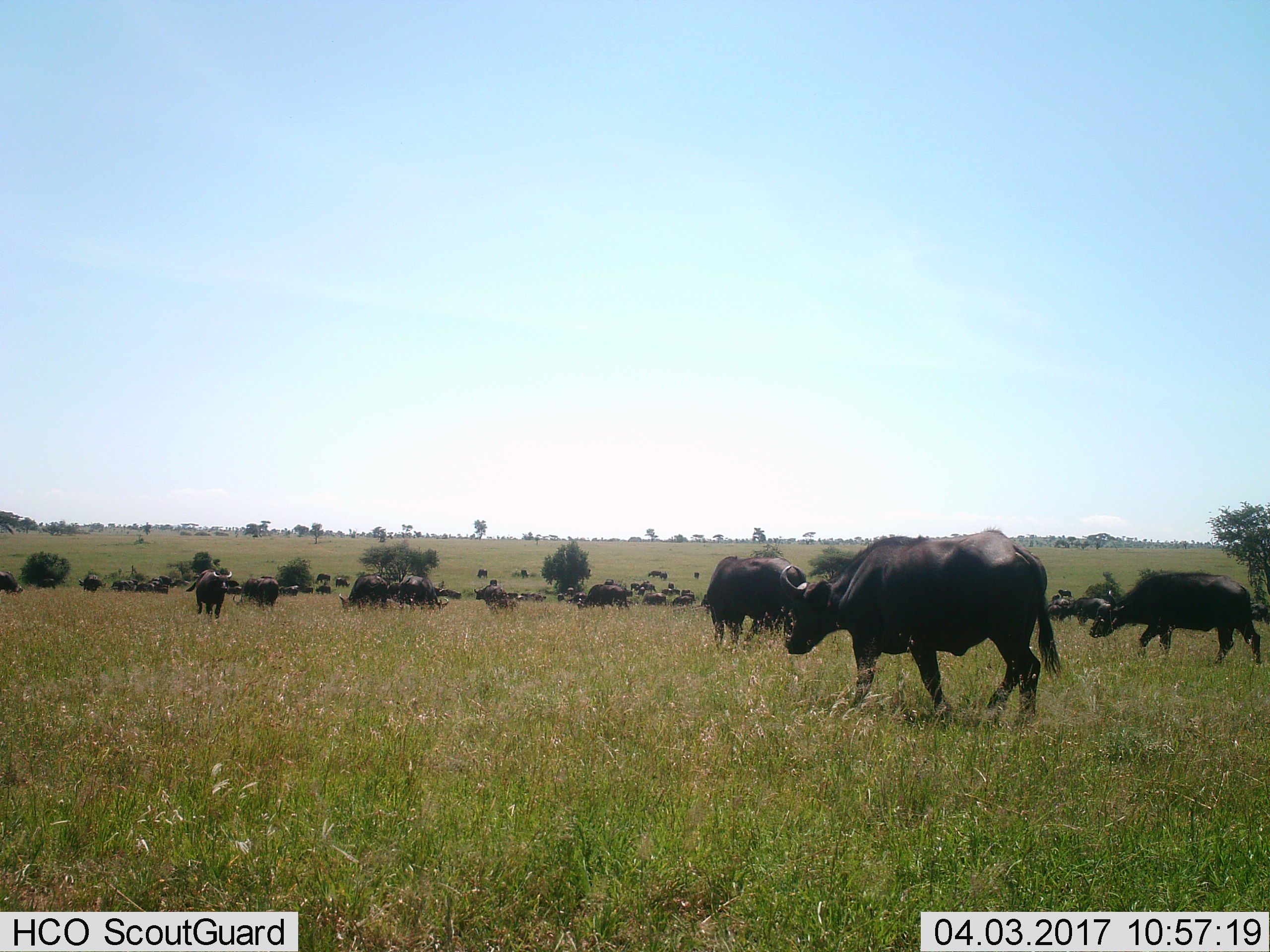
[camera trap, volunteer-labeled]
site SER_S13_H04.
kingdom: Animalia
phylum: Chordata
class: Mammalia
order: Artiodactyla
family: Bovidae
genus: Syncerus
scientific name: Syncerus caffer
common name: african buffalo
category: buffalo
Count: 11-50.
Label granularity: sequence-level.